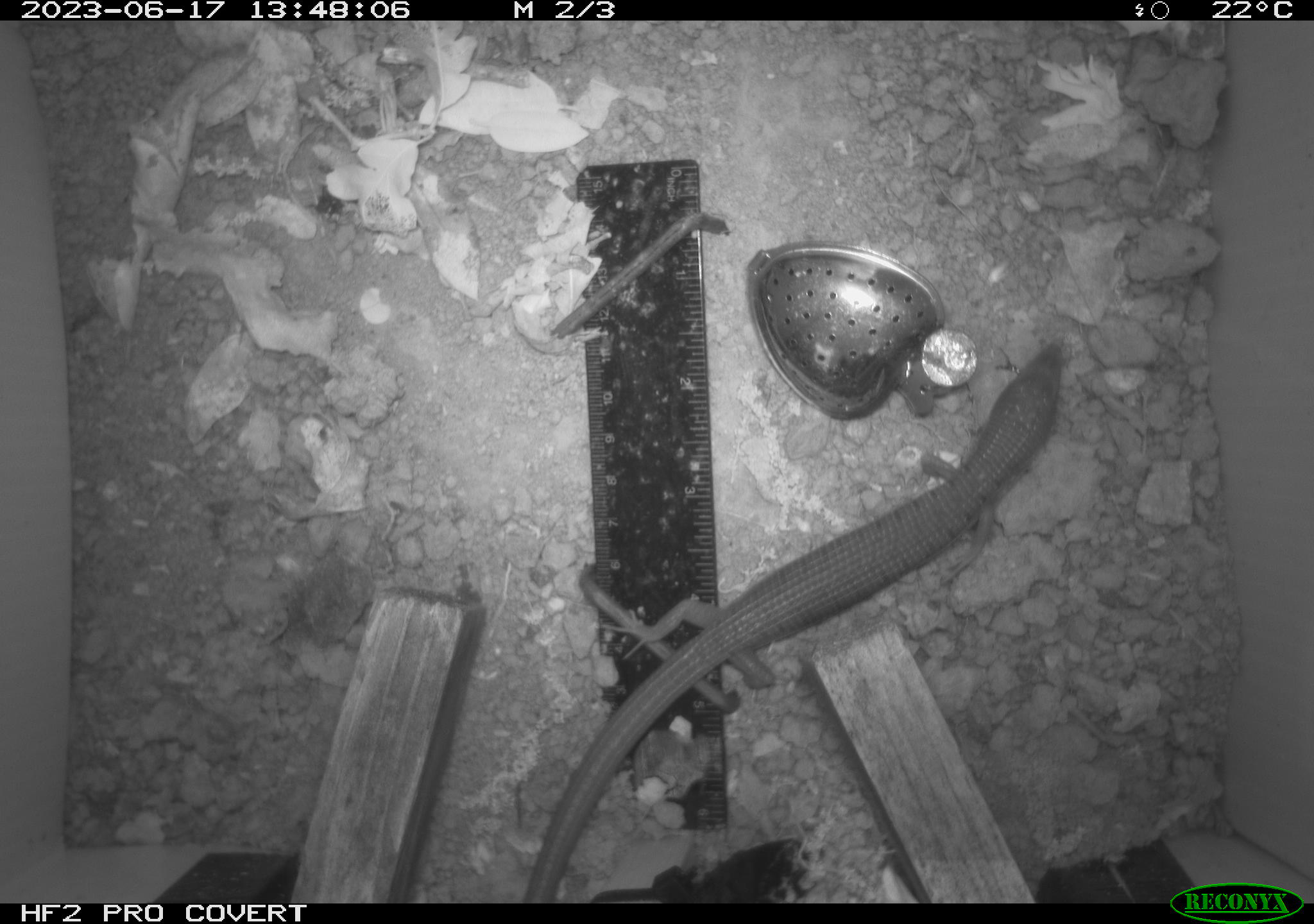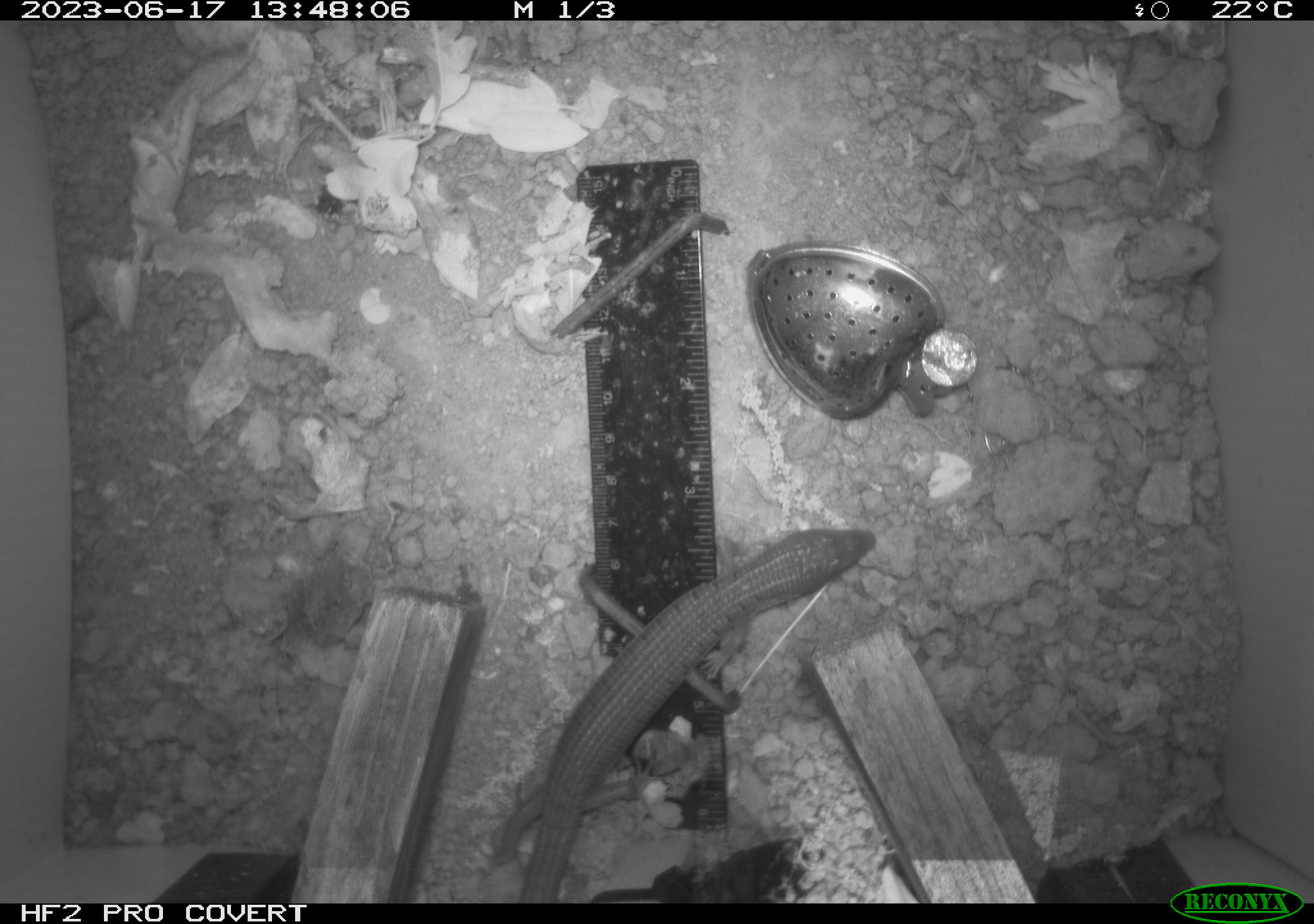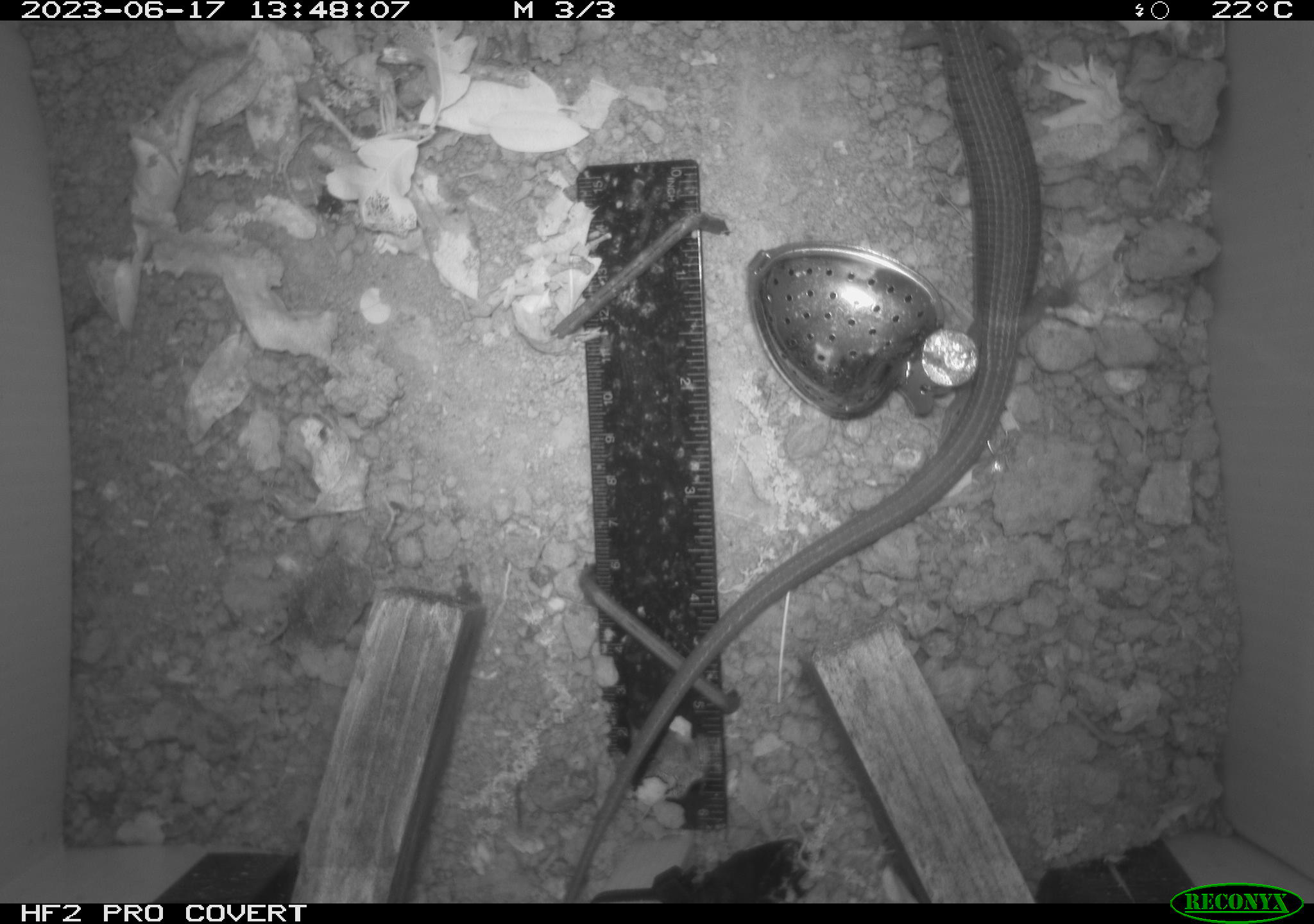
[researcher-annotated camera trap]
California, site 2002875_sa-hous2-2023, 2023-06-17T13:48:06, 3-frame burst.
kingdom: Animalia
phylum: Chordata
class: Reptilia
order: Squamata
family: Anguidae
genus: Elgaria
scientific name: Elgaria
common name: alligator lizards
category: elgaria species